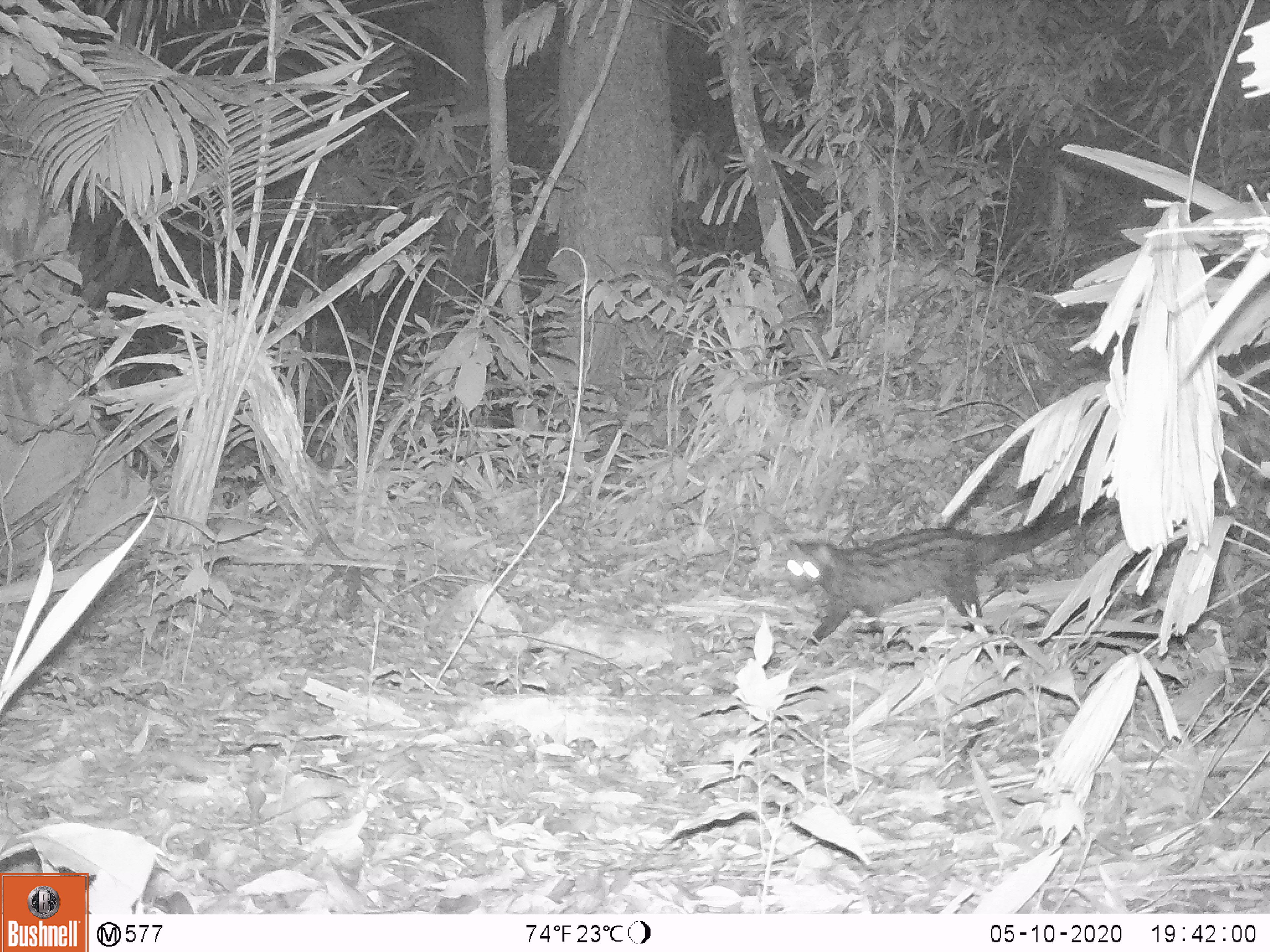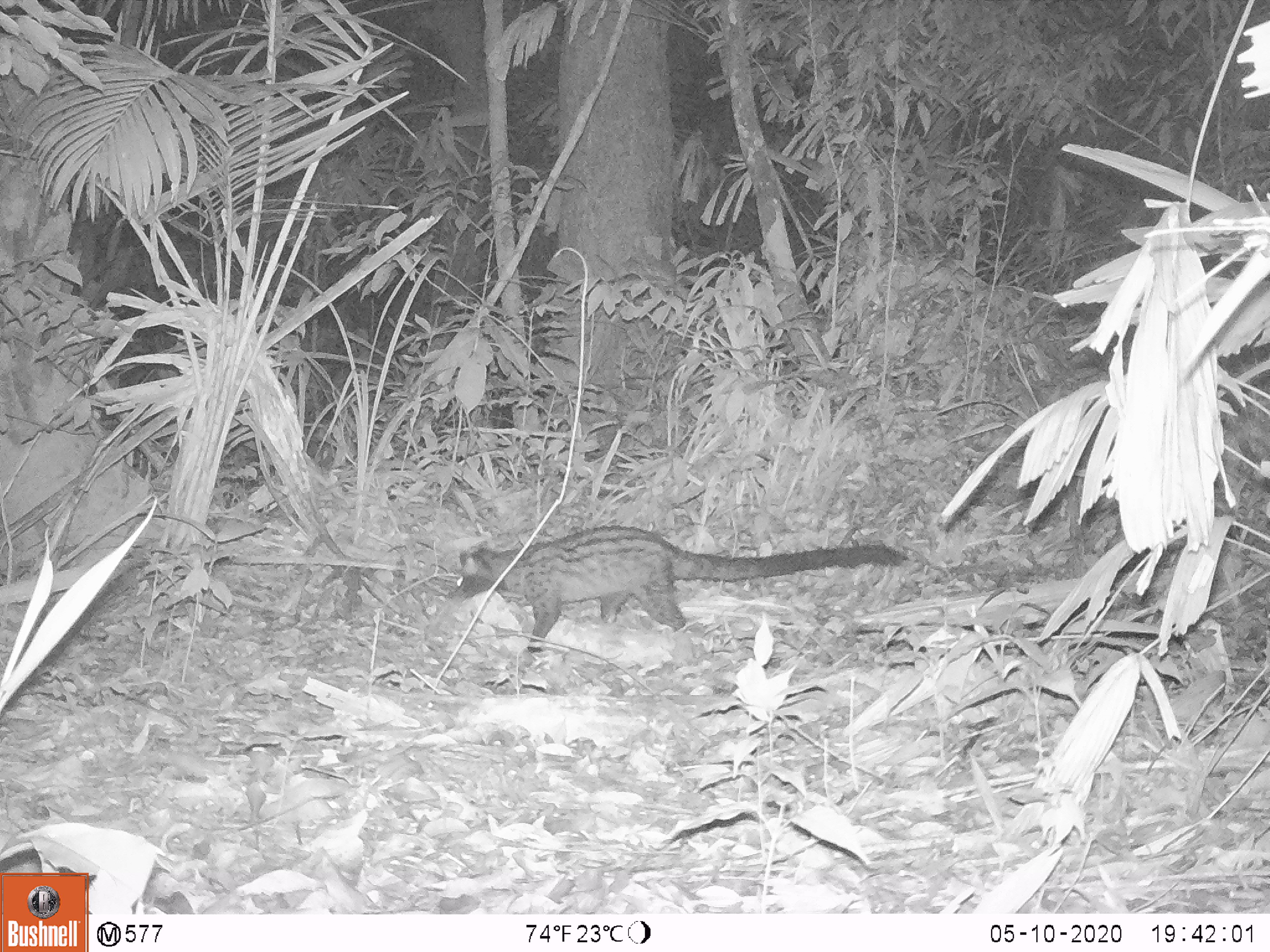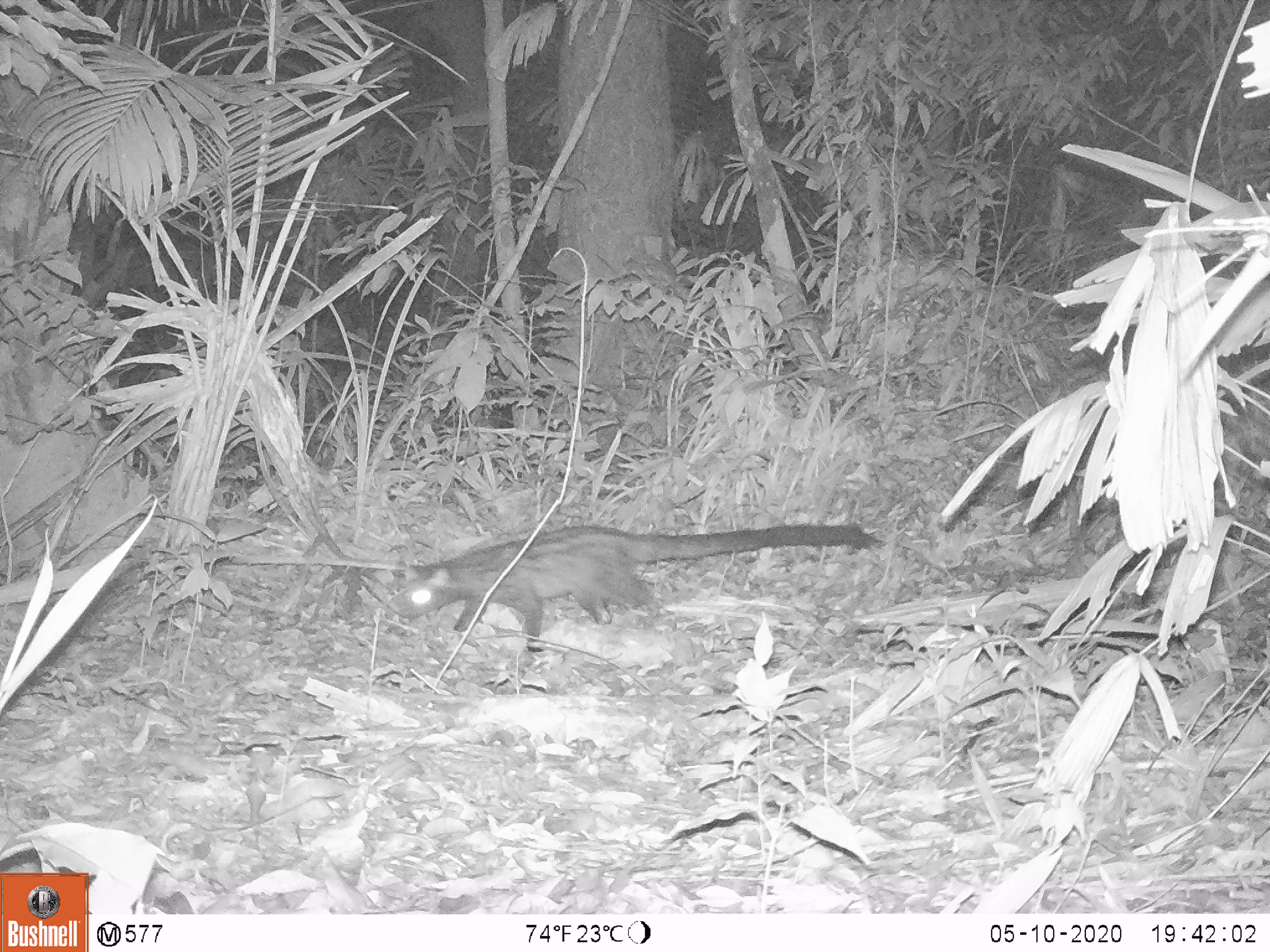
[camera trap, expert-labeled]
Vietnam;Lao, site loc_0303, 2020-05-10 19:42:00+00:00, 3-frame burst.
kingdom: Animalia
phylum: Chordata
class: Mammalia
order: Carnivora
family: Viverridae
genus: Paradoxurus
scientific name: Paradoxurus hermaphroditus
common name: common palm civet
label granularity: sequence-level